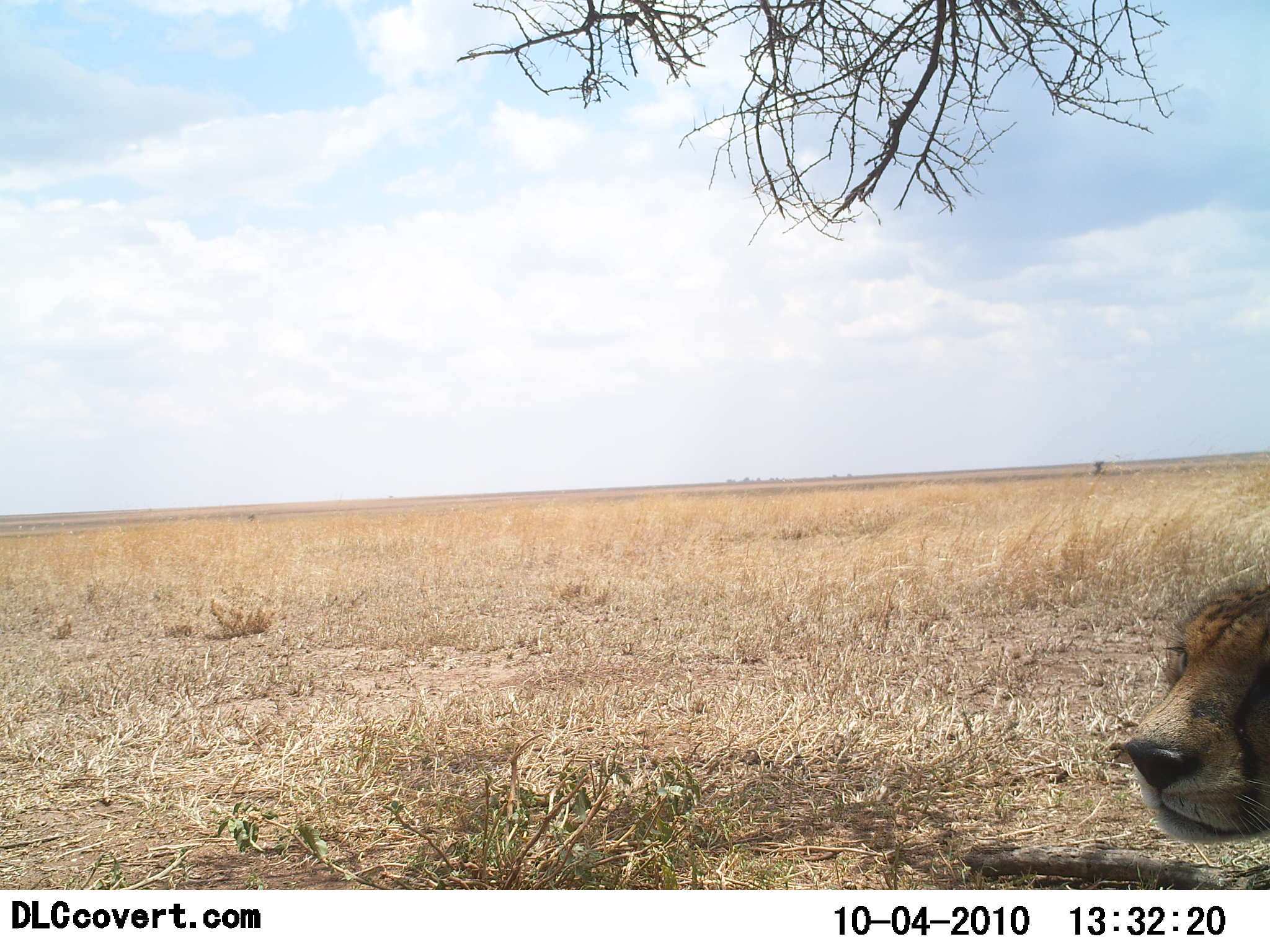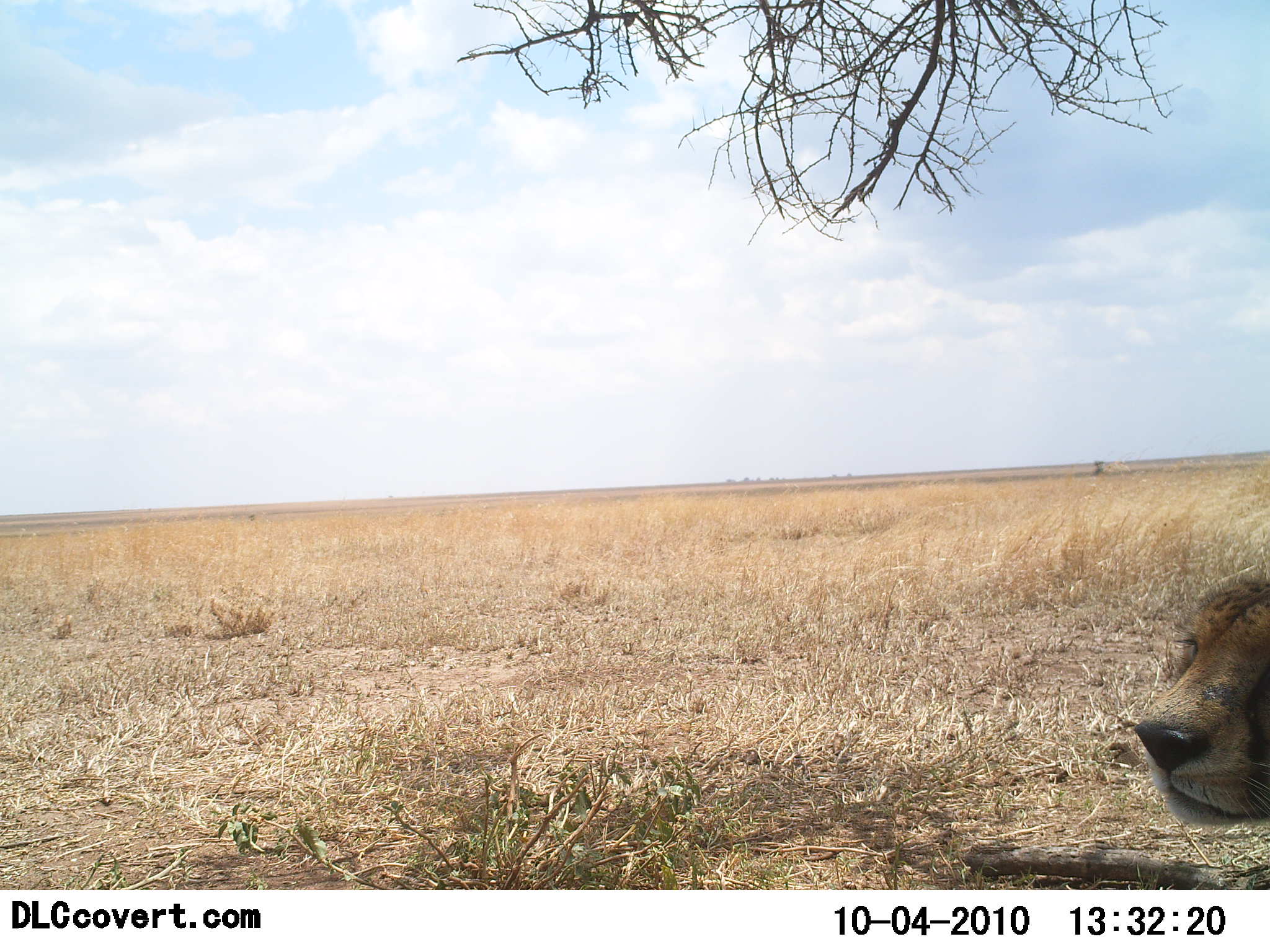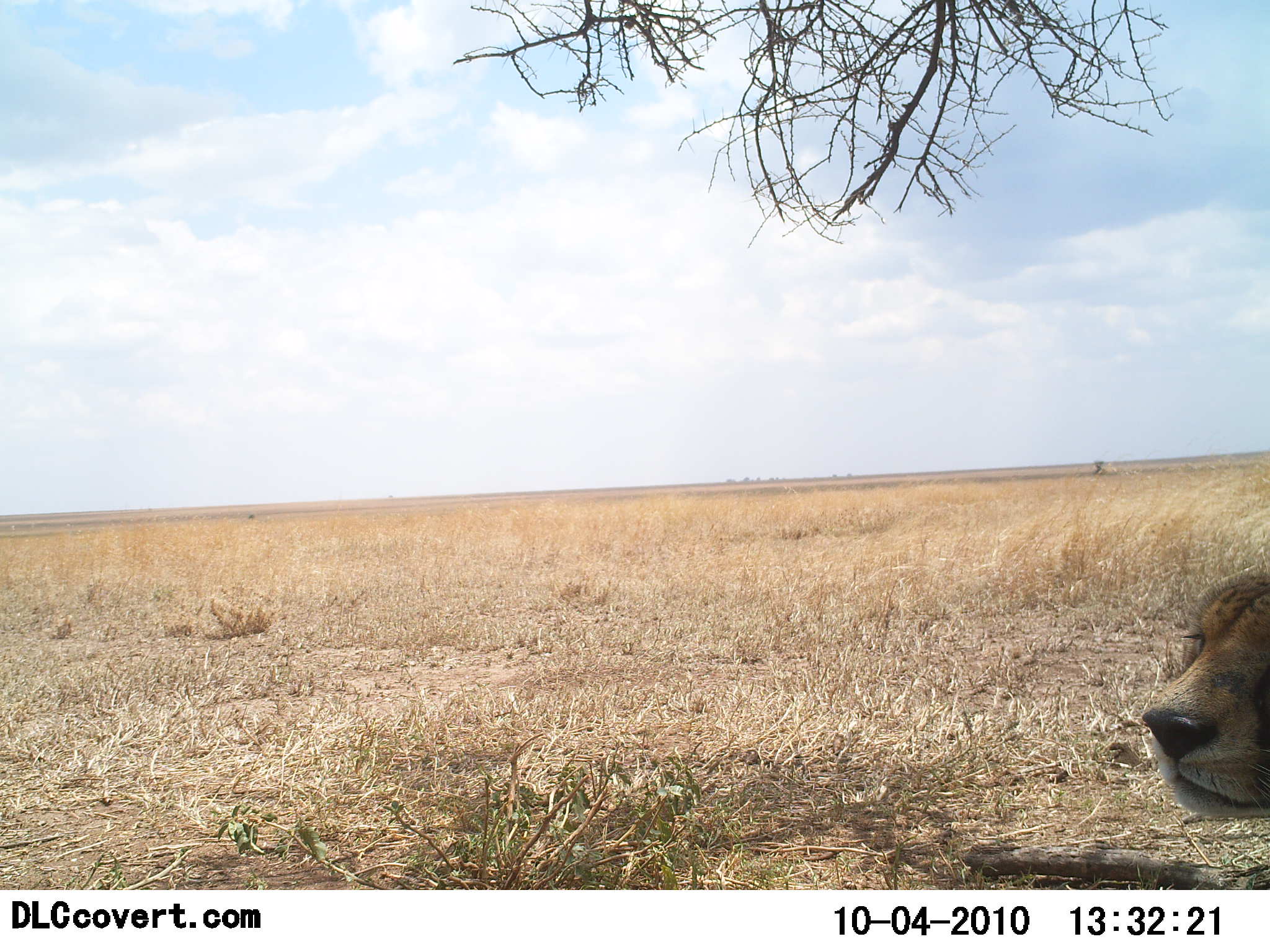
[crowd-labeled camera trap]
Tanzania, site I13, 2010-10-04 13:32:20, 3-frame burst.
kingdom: Animalia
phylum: Chordata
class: Mammalia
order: Carnivora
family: Felidae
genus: Acinonyx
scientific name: Acinonyx jubatus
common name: cheetah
Cheetah (Acinonyx jubatus), count 1. Behavior (volunteer vote fractions): standing 38%, resting 62%, moving 0%, interacting 0%. Young present (vote fraction): 0%. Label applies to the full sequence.